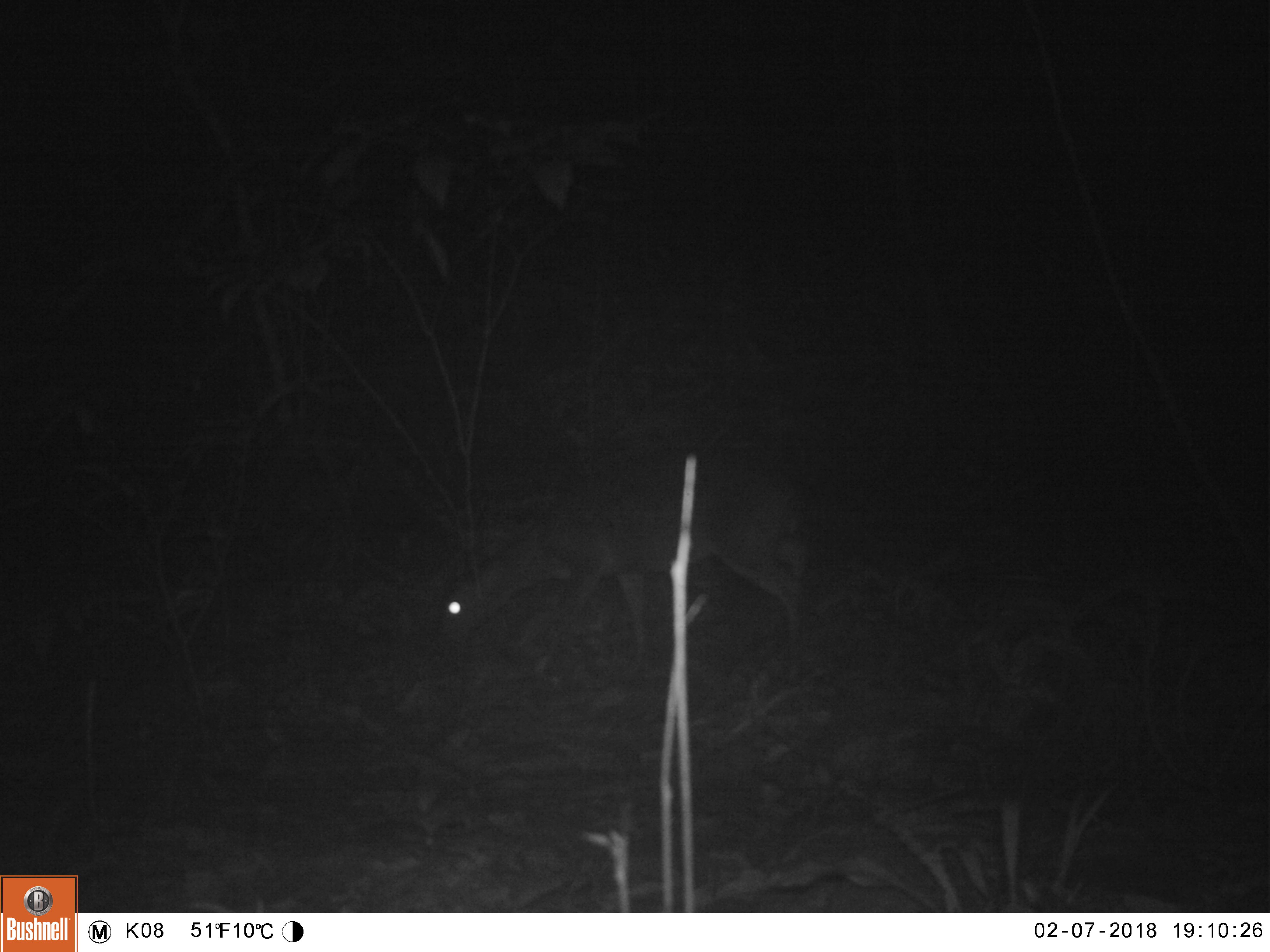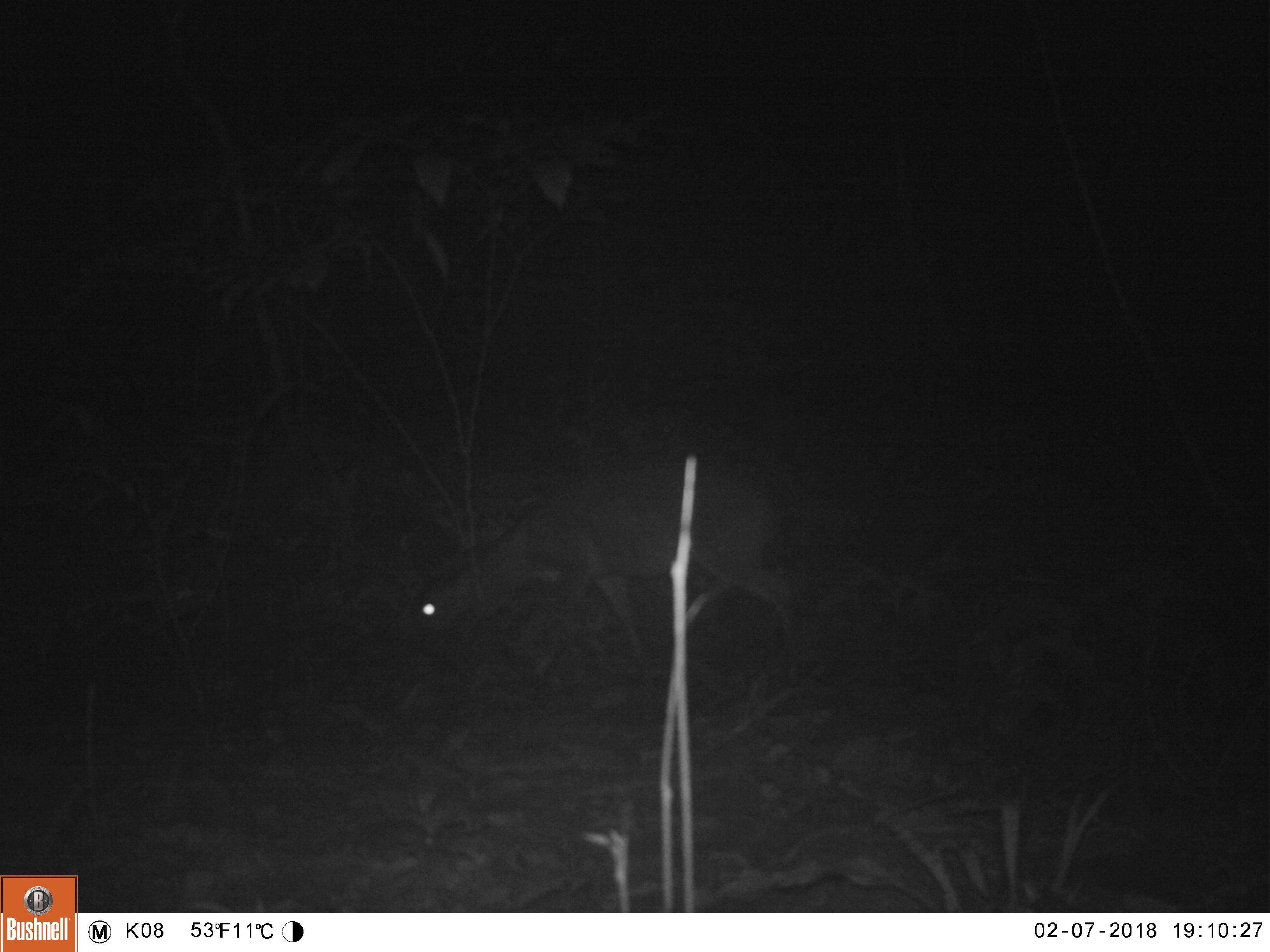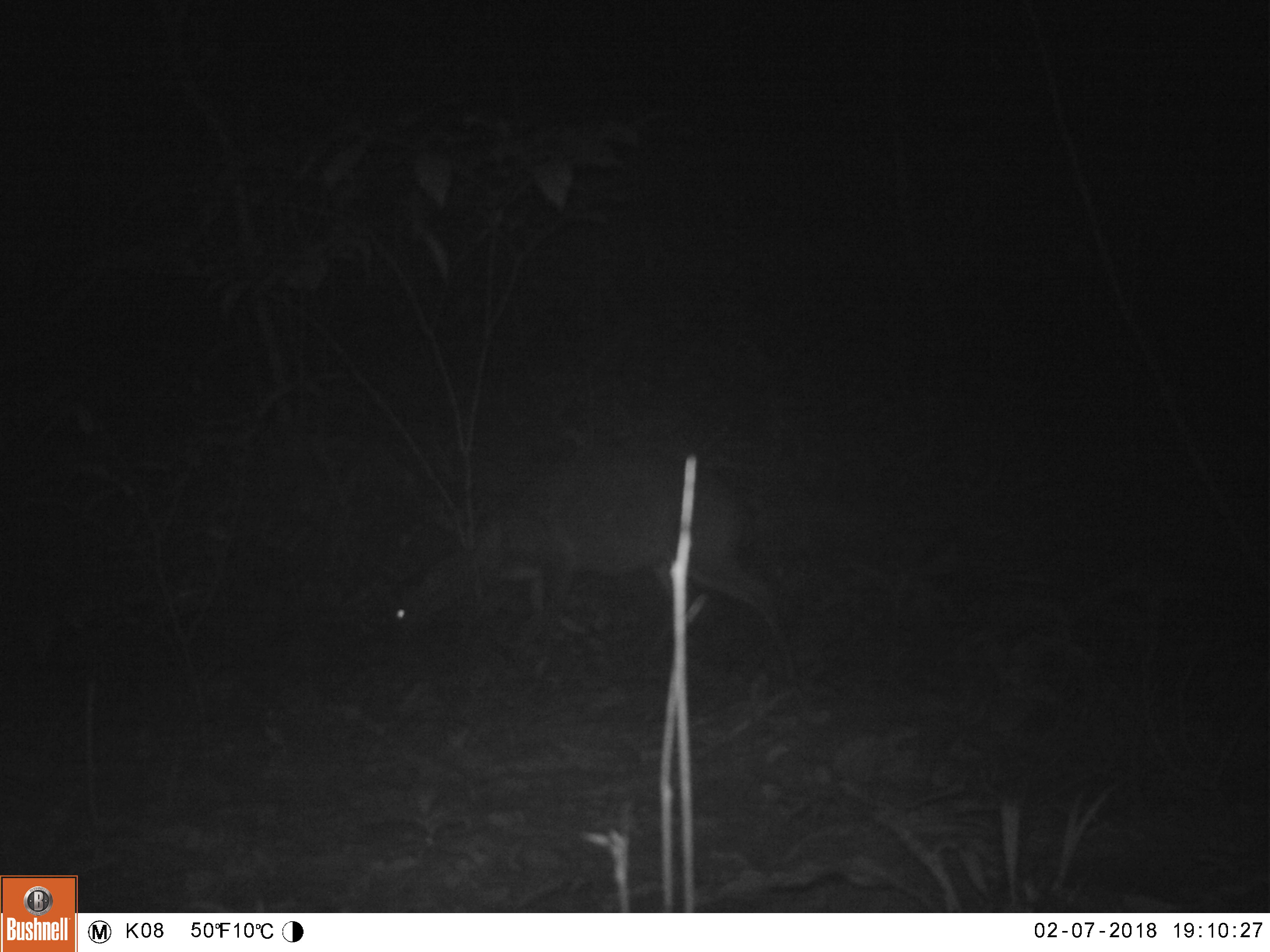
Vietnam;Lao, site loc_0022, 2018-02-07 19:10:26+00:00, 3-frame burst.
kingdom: Animalia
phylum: Chordata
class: Mammalia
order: Artiodactyla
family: Cervidae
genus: Muntiacus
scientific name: Muntiacus vuquangensis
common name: large-antlered muntjac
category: large antlered muntjac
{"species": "large antlered muntjac (large-antlered muntjac) (Muntiacus vuquangensis)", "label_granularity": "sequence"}